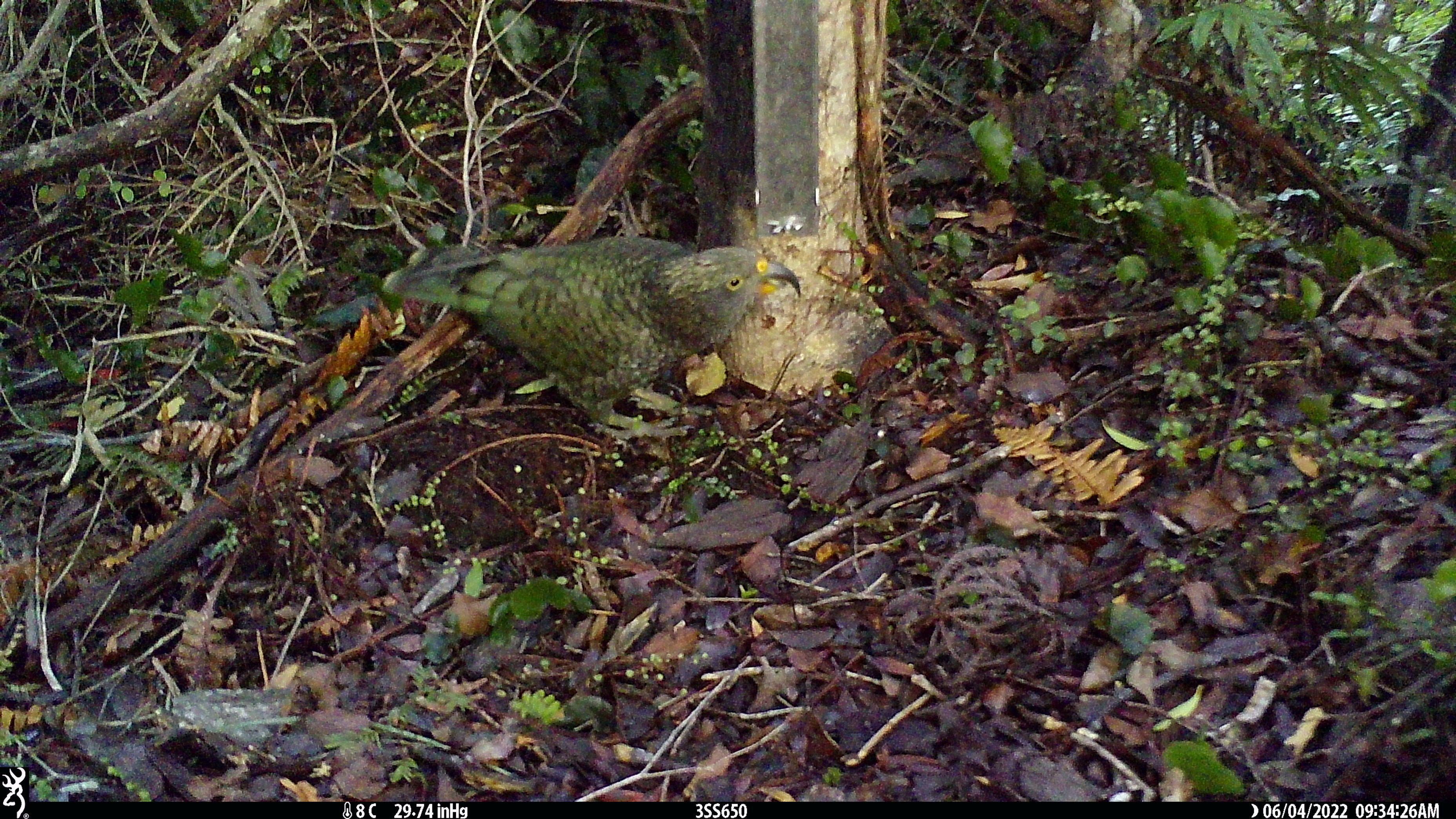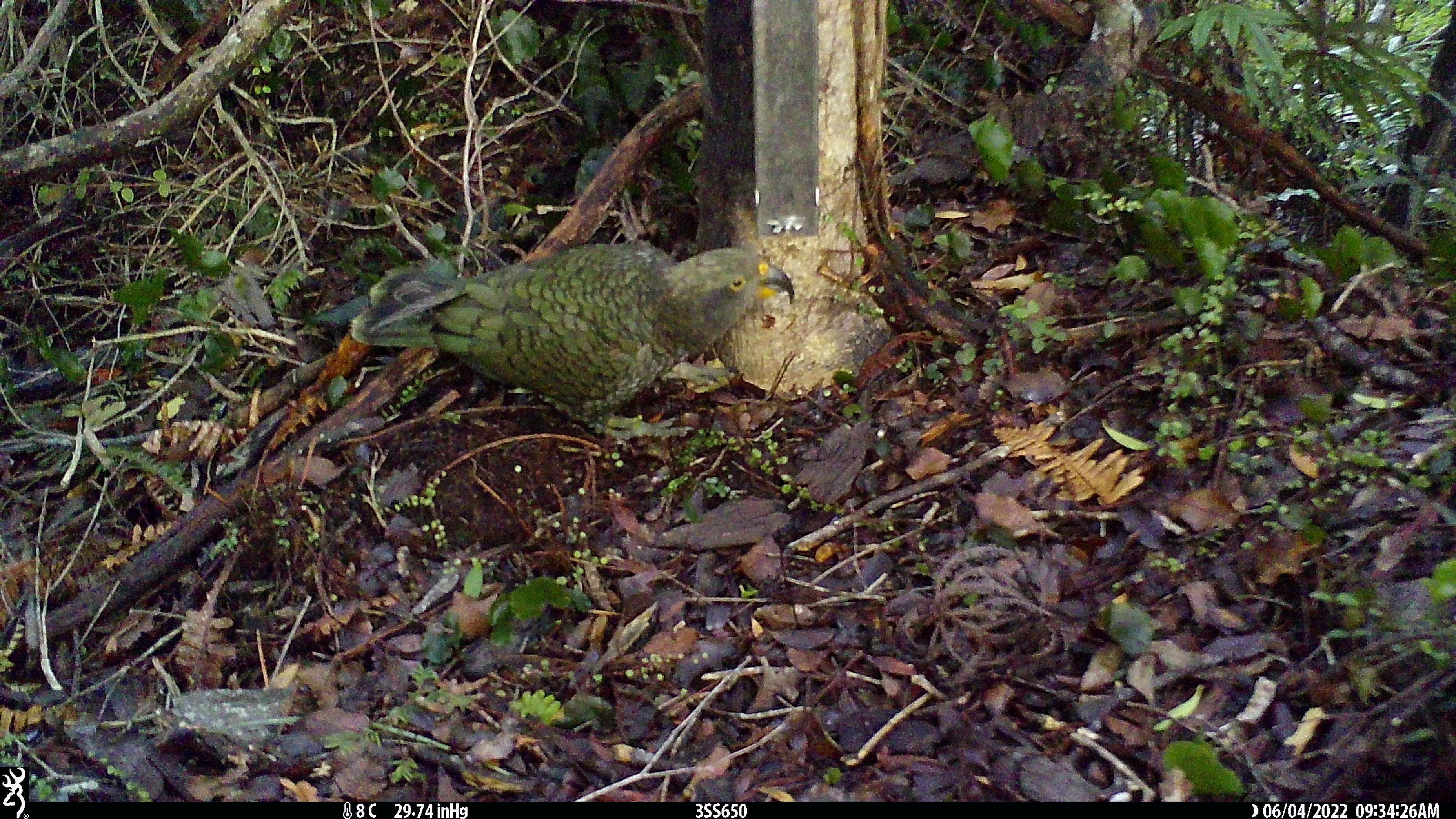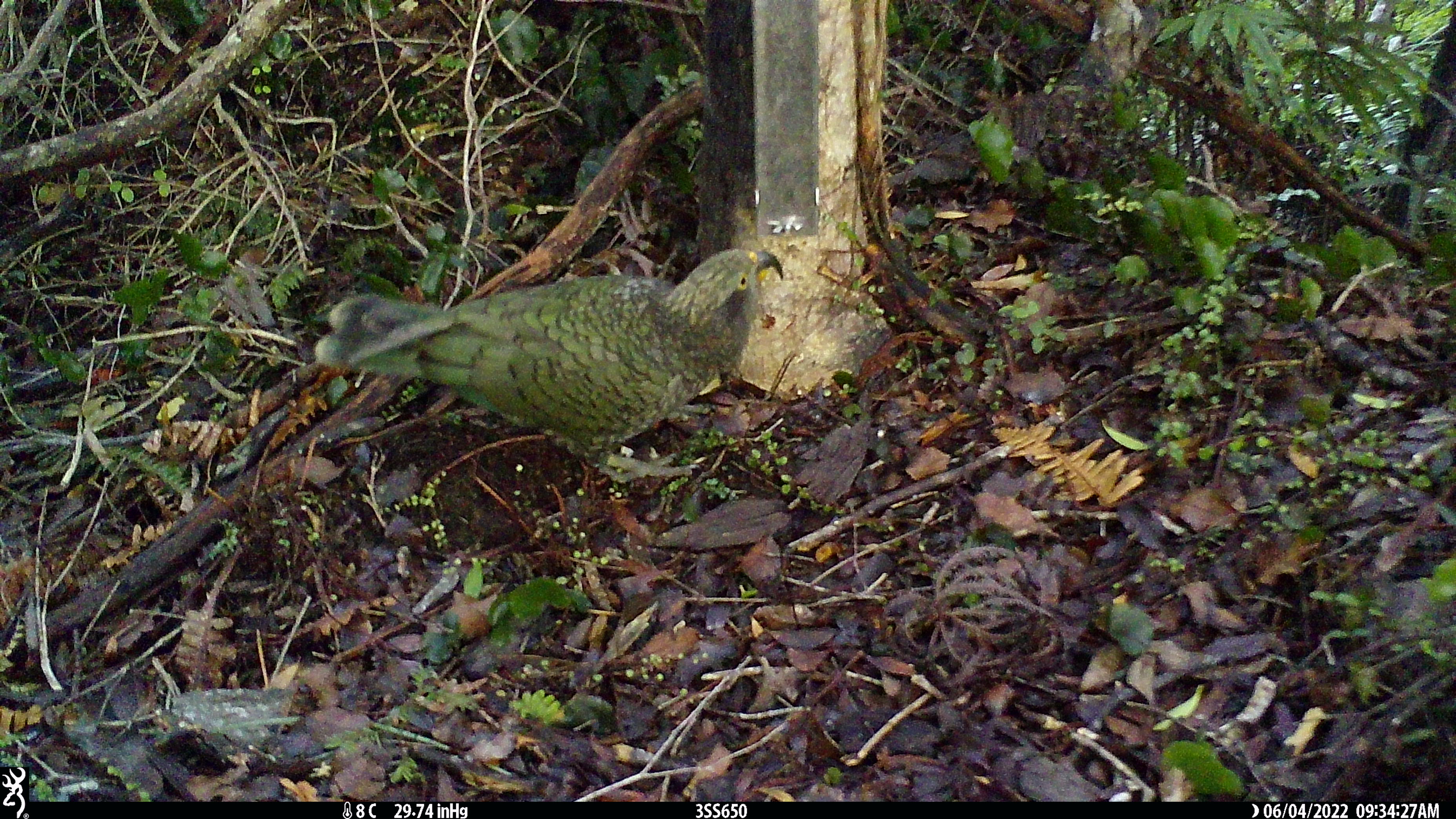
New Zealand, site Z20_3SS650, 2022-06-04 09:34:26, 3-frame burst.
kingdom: Animalia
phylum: Chordata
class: Aves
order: Psittaciformes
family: Strigopidae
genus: Nestor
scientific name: Nestor notabilis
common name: kea